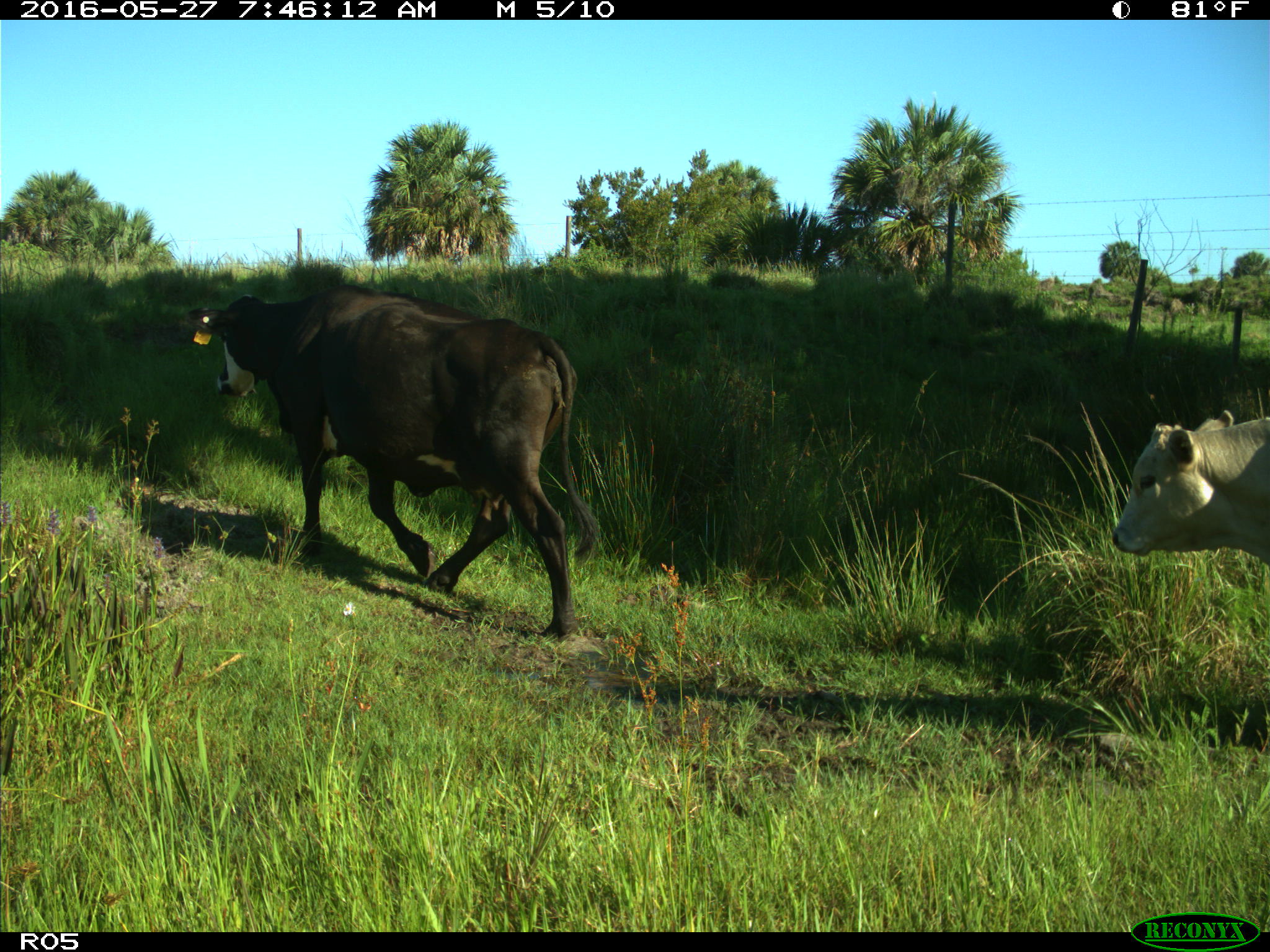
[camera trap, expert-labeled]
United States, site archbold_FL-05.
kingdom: Animalia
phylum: Chordata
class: Mammalia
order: Artiodactyla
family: Bovidae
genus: Bos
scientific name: Bos taurus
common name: domestic cow